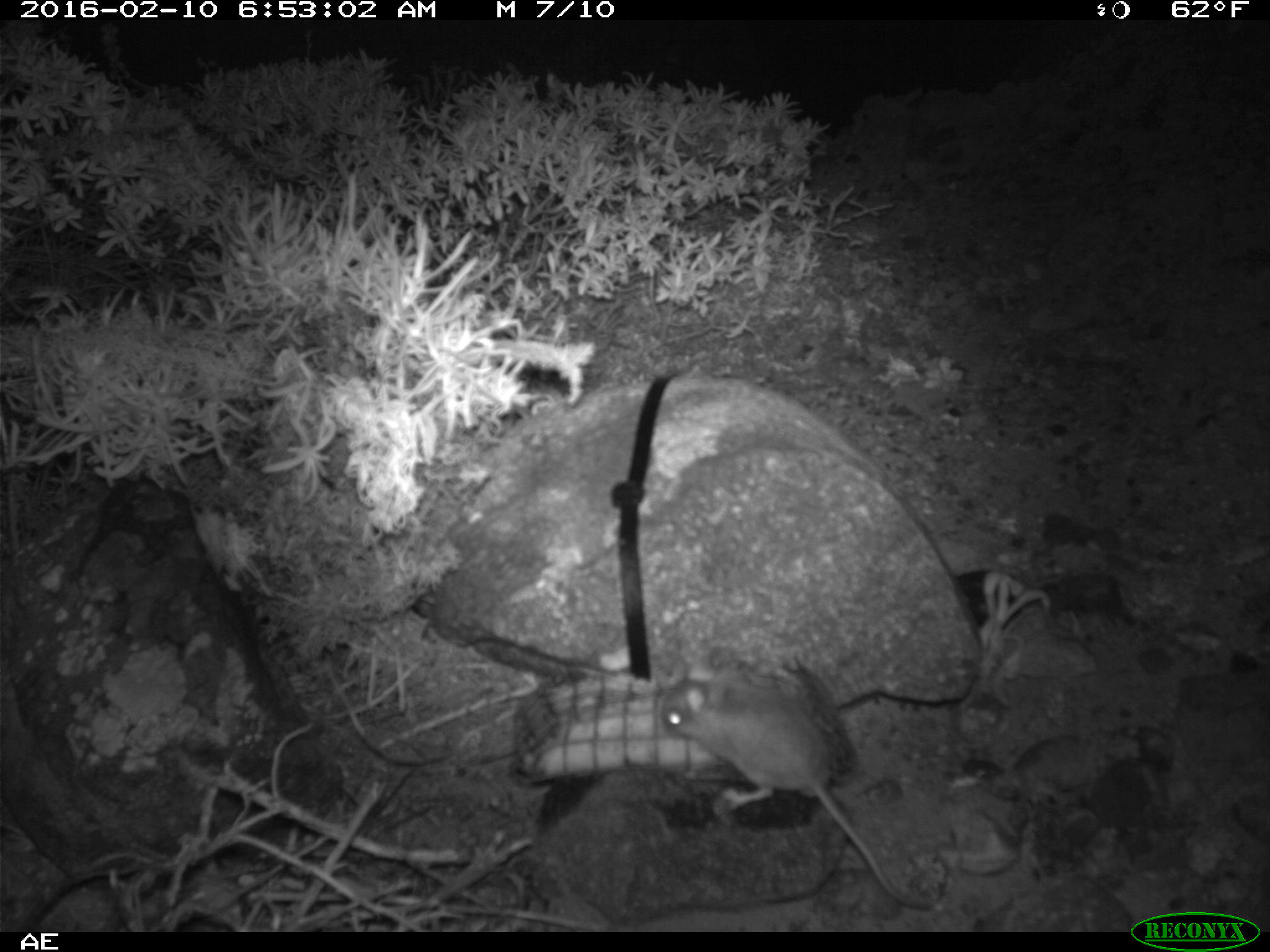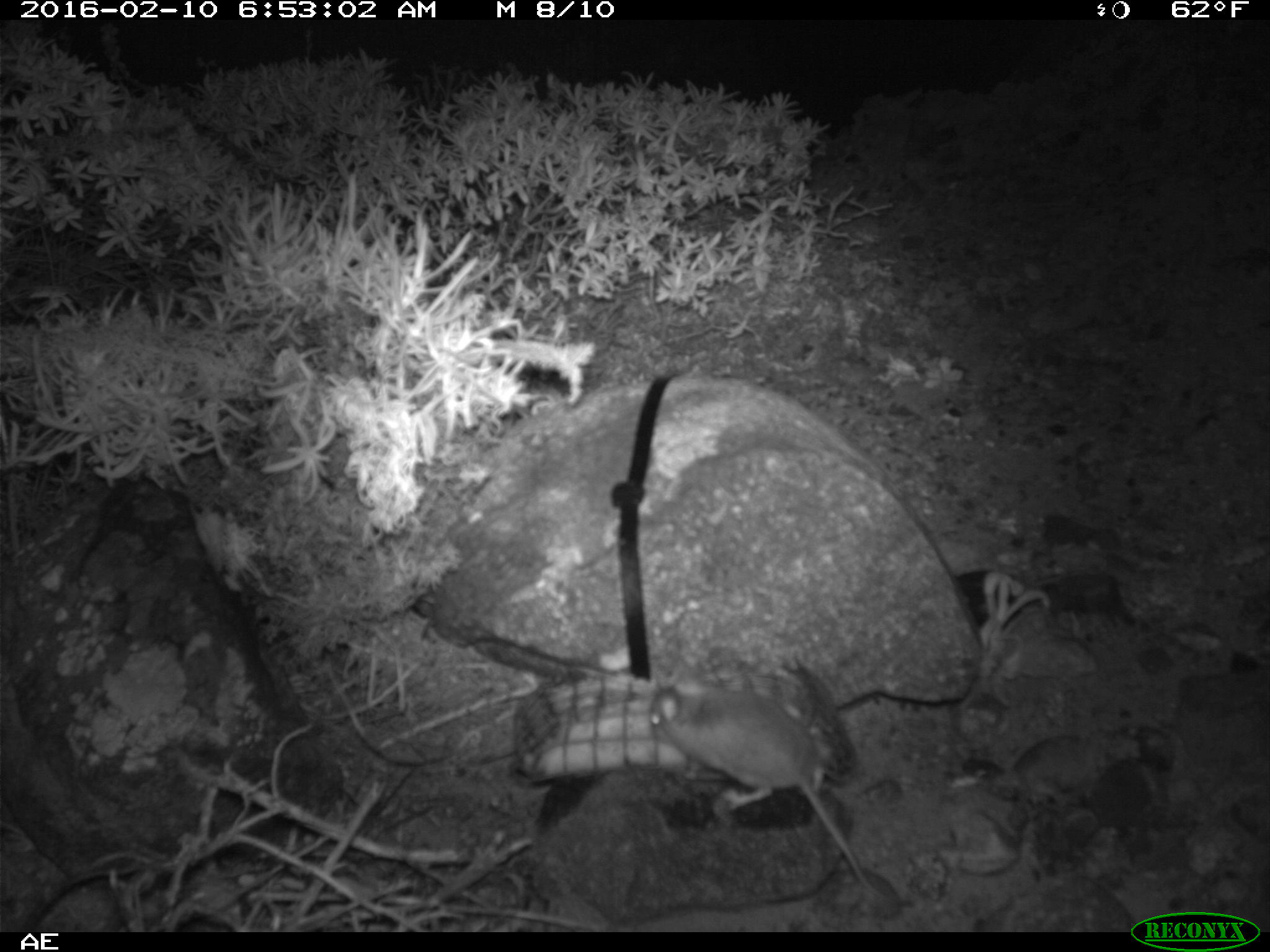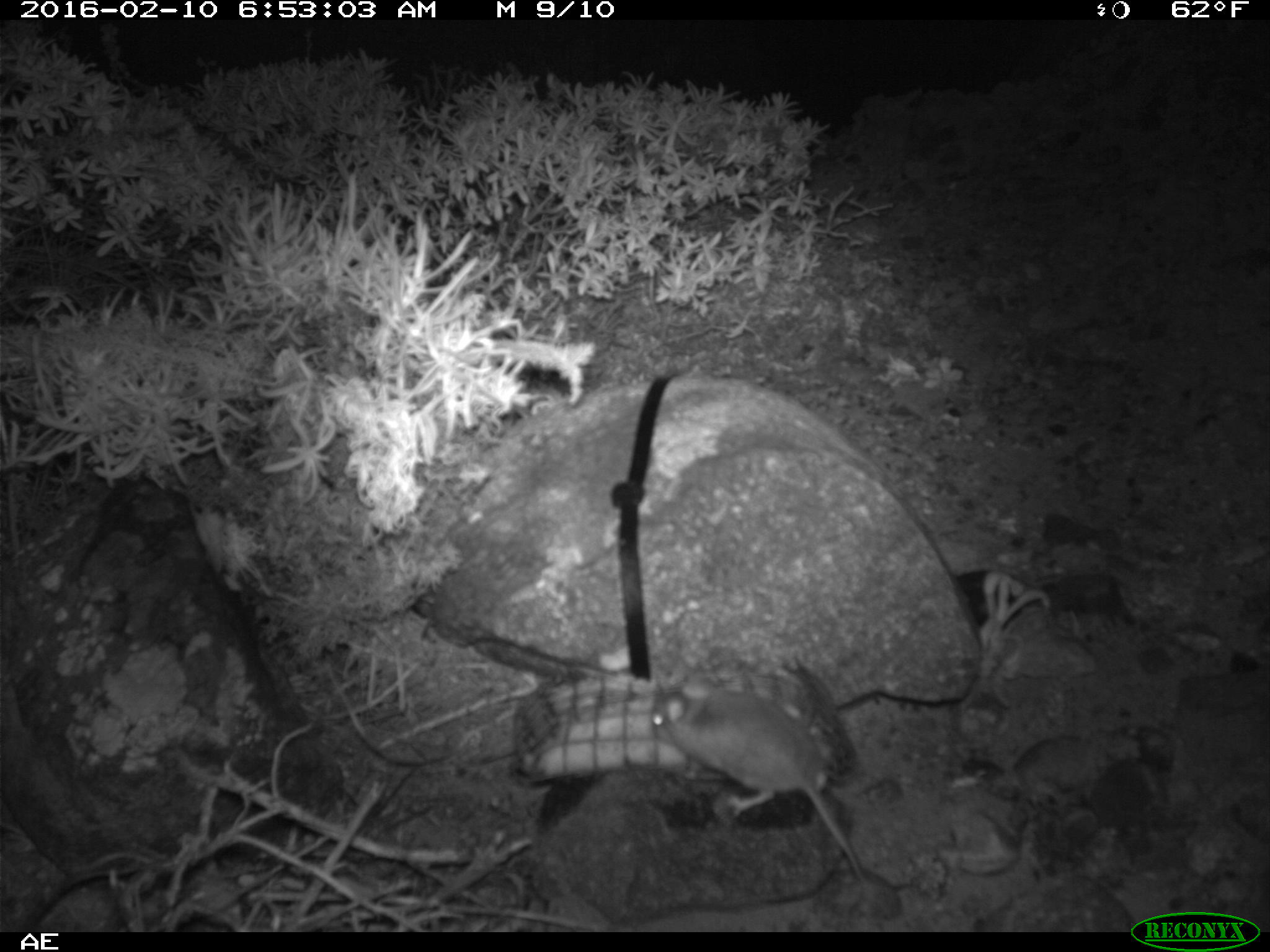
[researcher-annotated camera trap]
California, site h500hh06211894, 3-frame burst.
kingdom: Animalia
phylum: Chordata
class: Mammalia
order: Rodentia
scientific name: Rodentia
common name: rodent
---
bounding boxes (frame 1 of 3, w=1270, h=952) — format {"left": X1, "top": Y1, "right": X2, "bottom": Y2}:
rodent: {"left": 662, "top": 672, "right": 931, "bottom": 909}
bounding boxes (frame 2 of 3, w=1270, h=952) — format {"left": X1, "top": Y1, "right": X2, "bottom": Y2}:
rodent: {"left": 645, "top": 679, "right": 878, "bottom": 899}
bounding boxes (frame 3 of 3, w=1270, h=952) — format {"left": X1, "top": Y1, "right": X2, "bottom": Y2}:
rodent: {"left": 651, "top": 676, "right": 869, "bottom": 881}